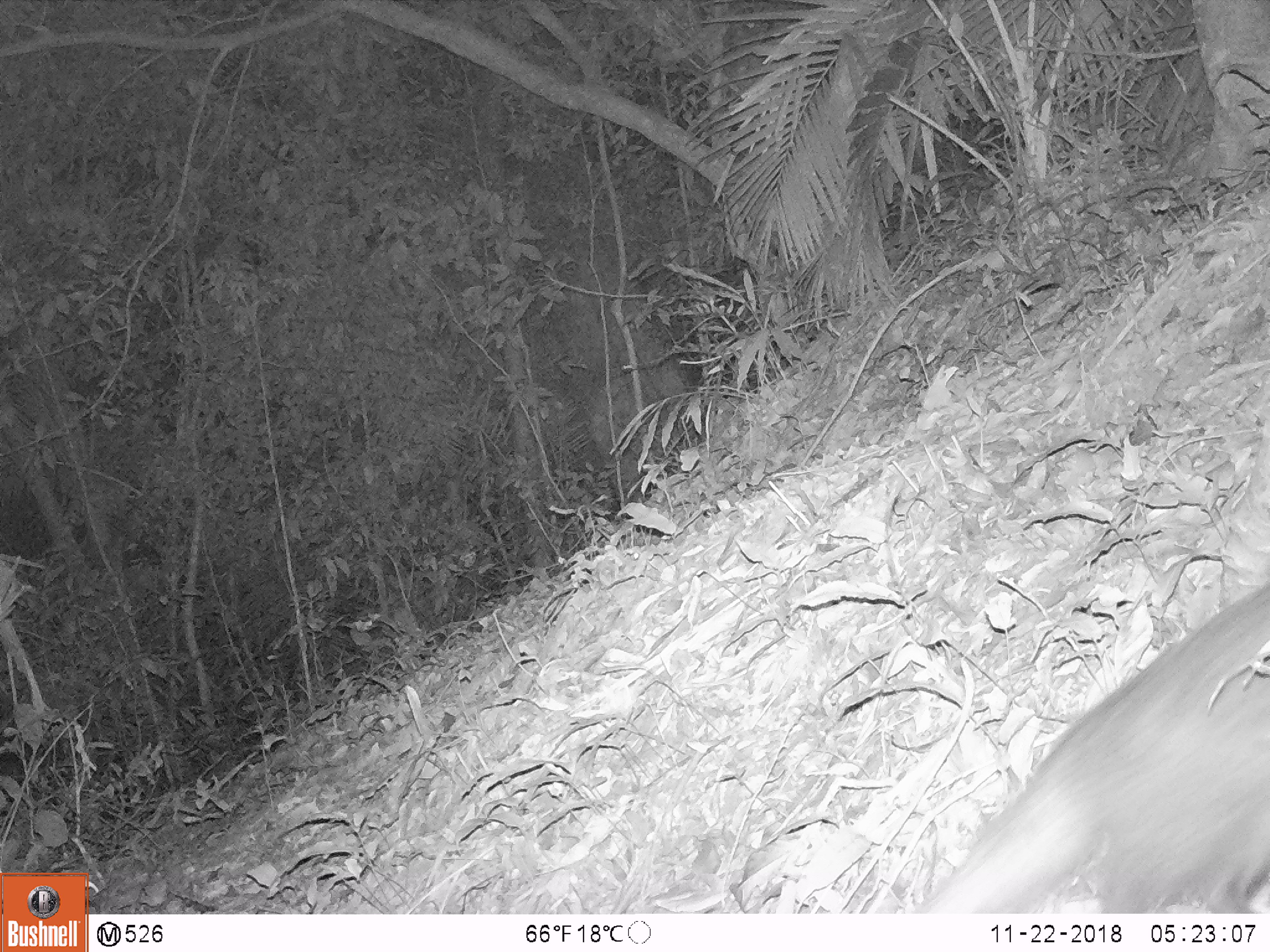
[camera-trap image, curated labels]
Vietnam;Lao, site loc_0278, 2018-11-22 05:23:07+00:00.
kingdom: Animalia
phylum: Chordata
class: Mammalia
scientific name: Mammalia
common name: mammal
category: unidentified small mammal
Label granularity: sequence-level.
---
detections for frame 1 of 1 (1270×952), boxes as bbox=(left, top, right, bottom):
unidentified small mammal: bbox=(917, 576, 1270, 913)